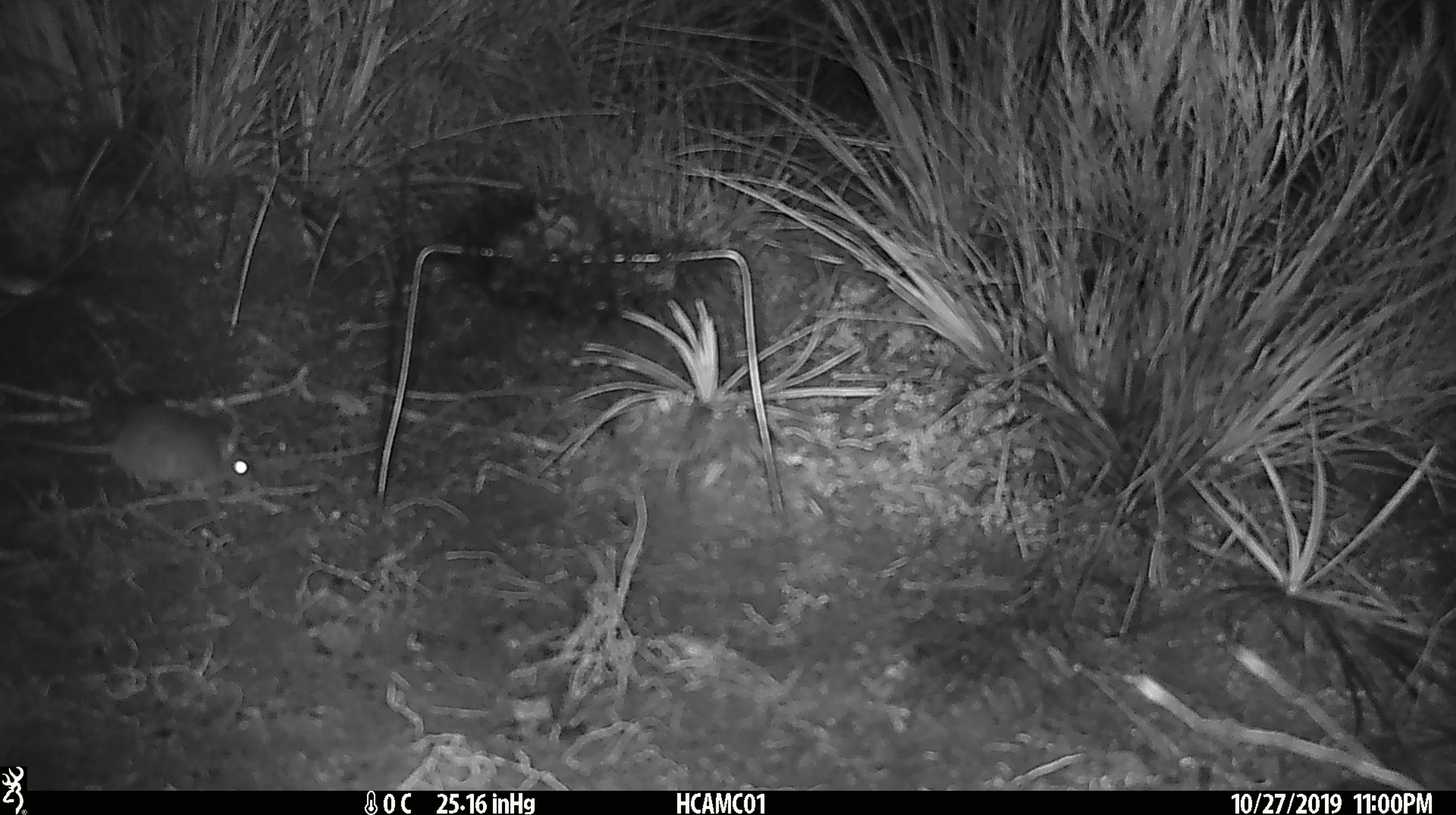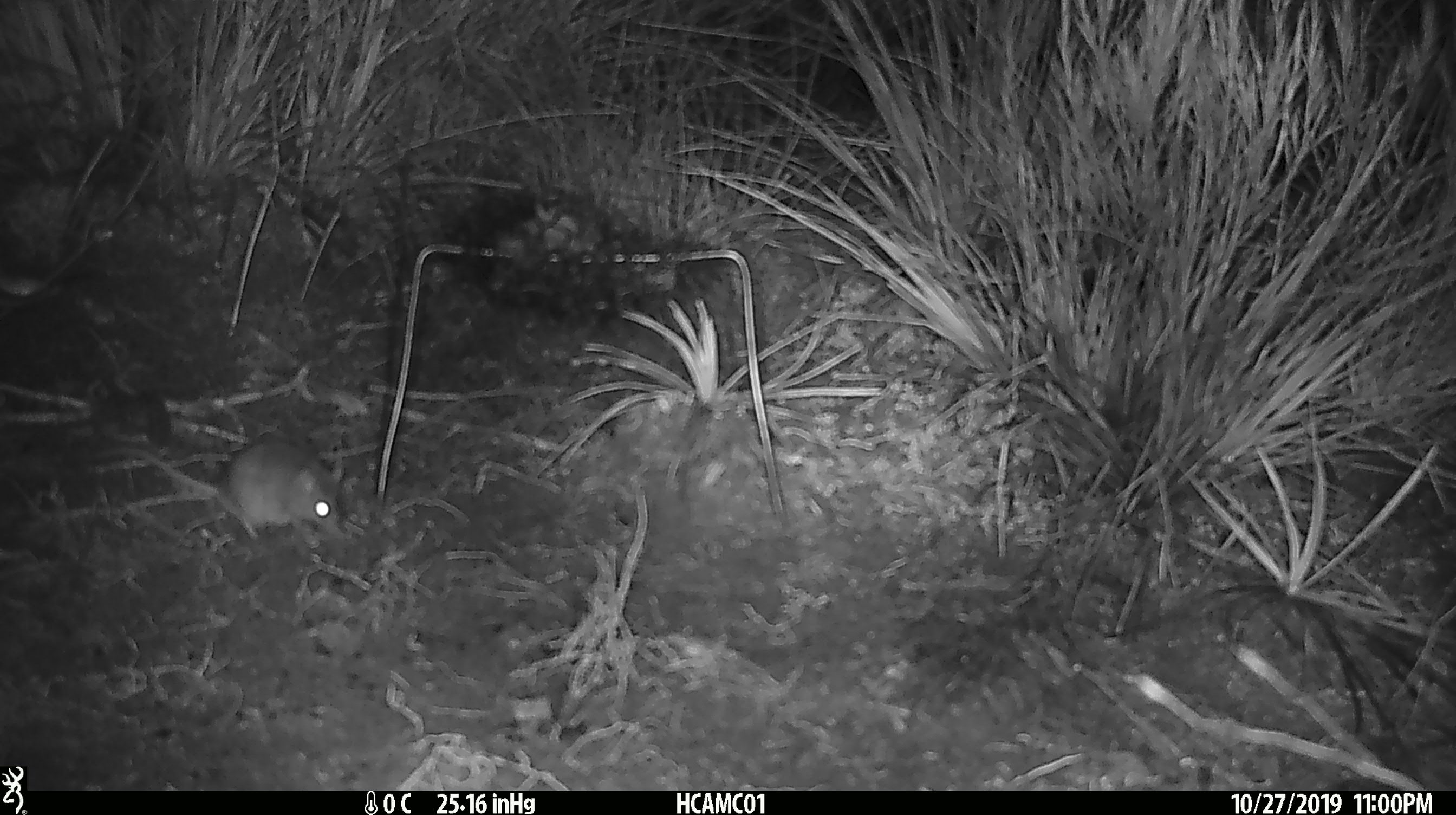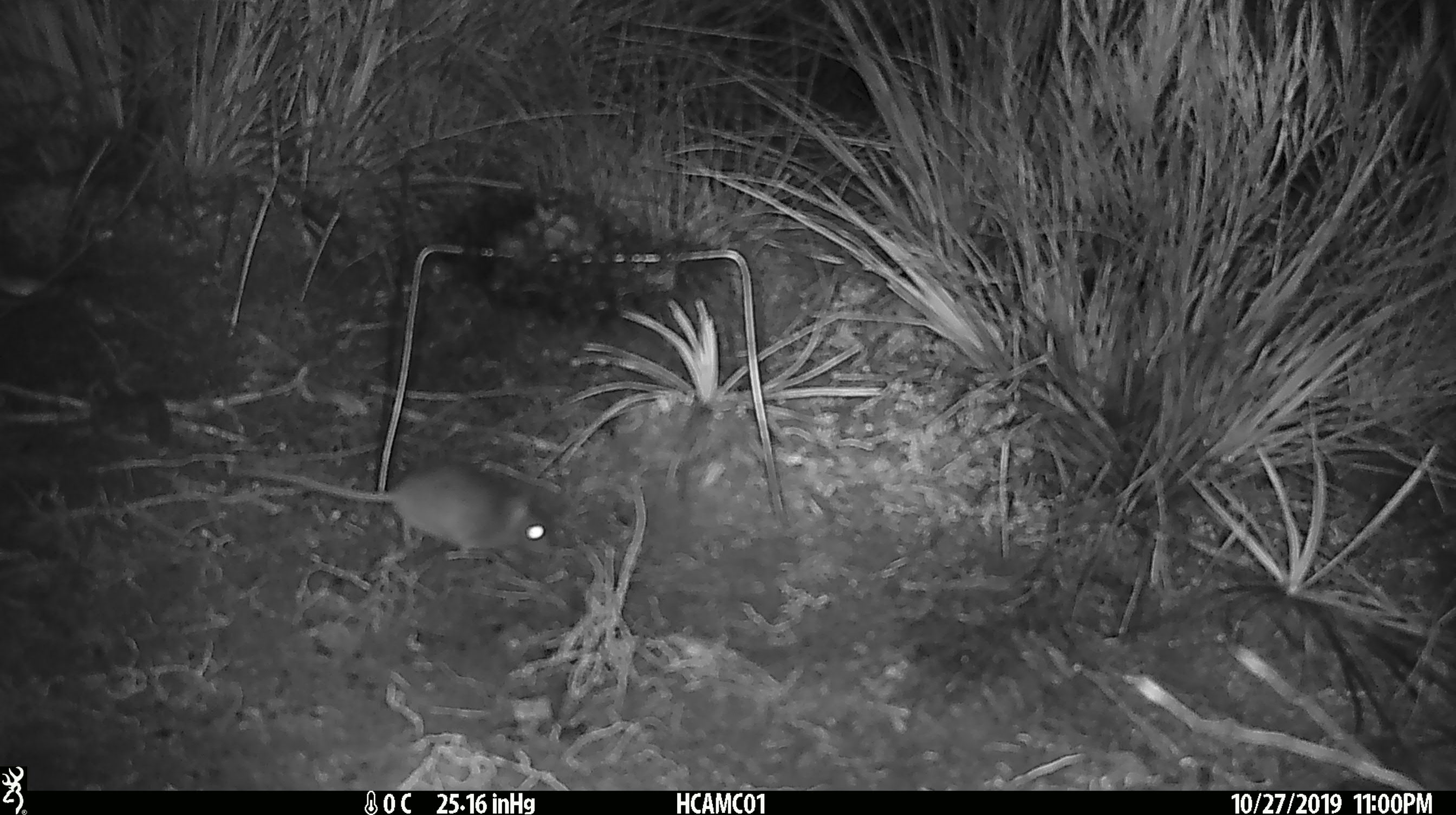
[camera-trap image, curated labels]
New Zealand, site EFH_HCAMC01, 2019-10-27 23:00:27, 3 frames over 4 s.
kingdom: Animalia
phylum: Chordata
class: Mammalia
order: Rodentia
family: Muridae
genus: Mus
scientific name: Mus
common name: mouse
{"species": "mouse (Mus)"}